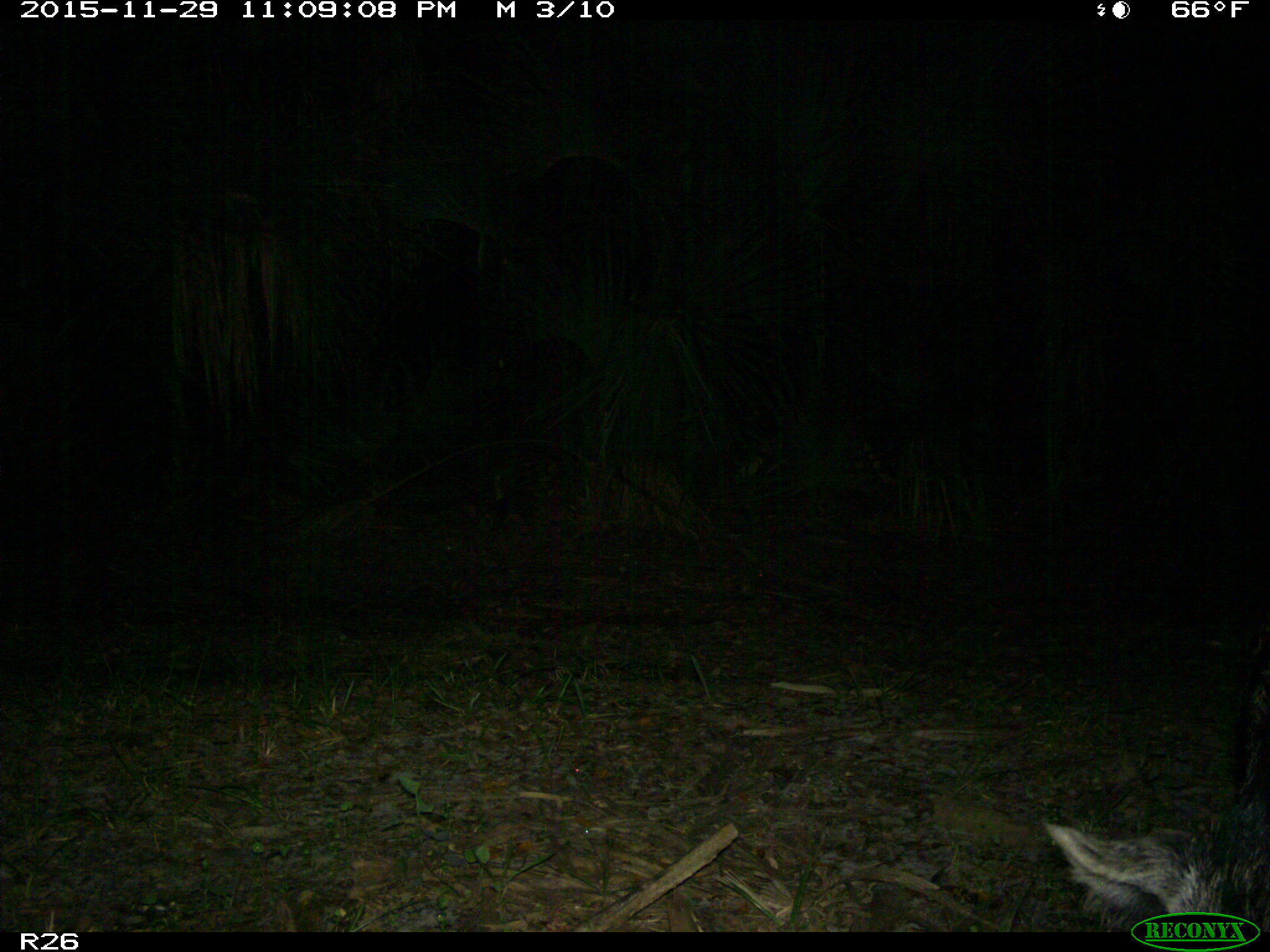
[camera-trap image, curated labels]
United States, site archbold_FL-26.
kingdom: Animalia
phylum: Chordata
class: Mammalia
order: Artiodactyla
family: Suidae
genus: Sus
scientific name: Sus scrofa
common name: wild boar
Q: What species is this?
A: Sus scrofa (wild boar).